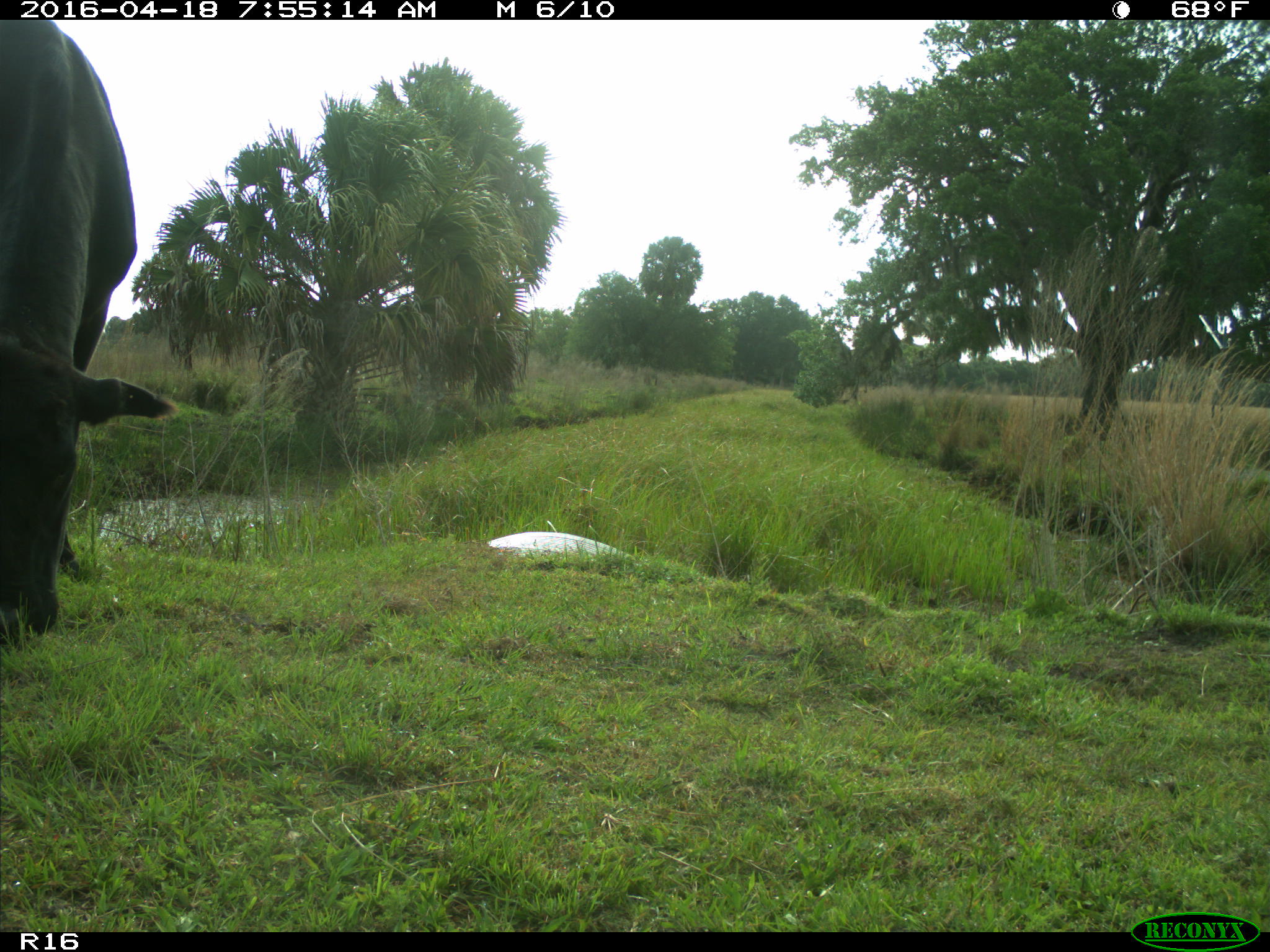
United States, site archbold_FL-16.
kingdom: Animalia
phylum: Chordata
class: Mammalia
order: Artiodactyla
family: Bovidae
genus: Bos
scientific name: Bos taurus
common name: domestic cow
Bos taurus (domestic cow).